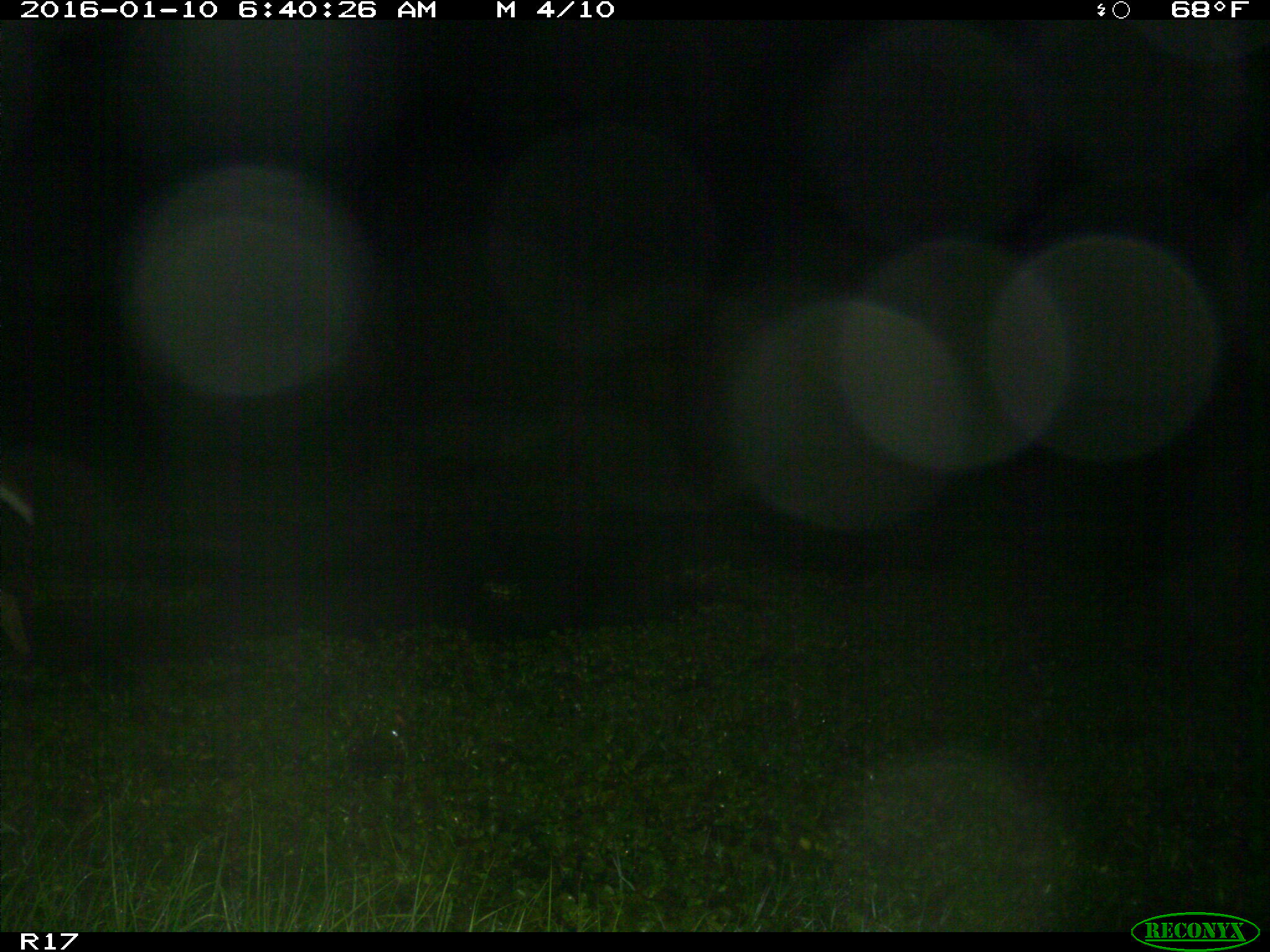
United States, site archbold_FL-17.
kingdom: Animalia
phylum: Chordata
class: Mammalia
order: Artiodactyla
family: Cervidae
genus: Odocoileus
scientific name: Odocoileus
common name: deer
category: unidentified deer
Unidentified deer (deer) (Odocoileus).